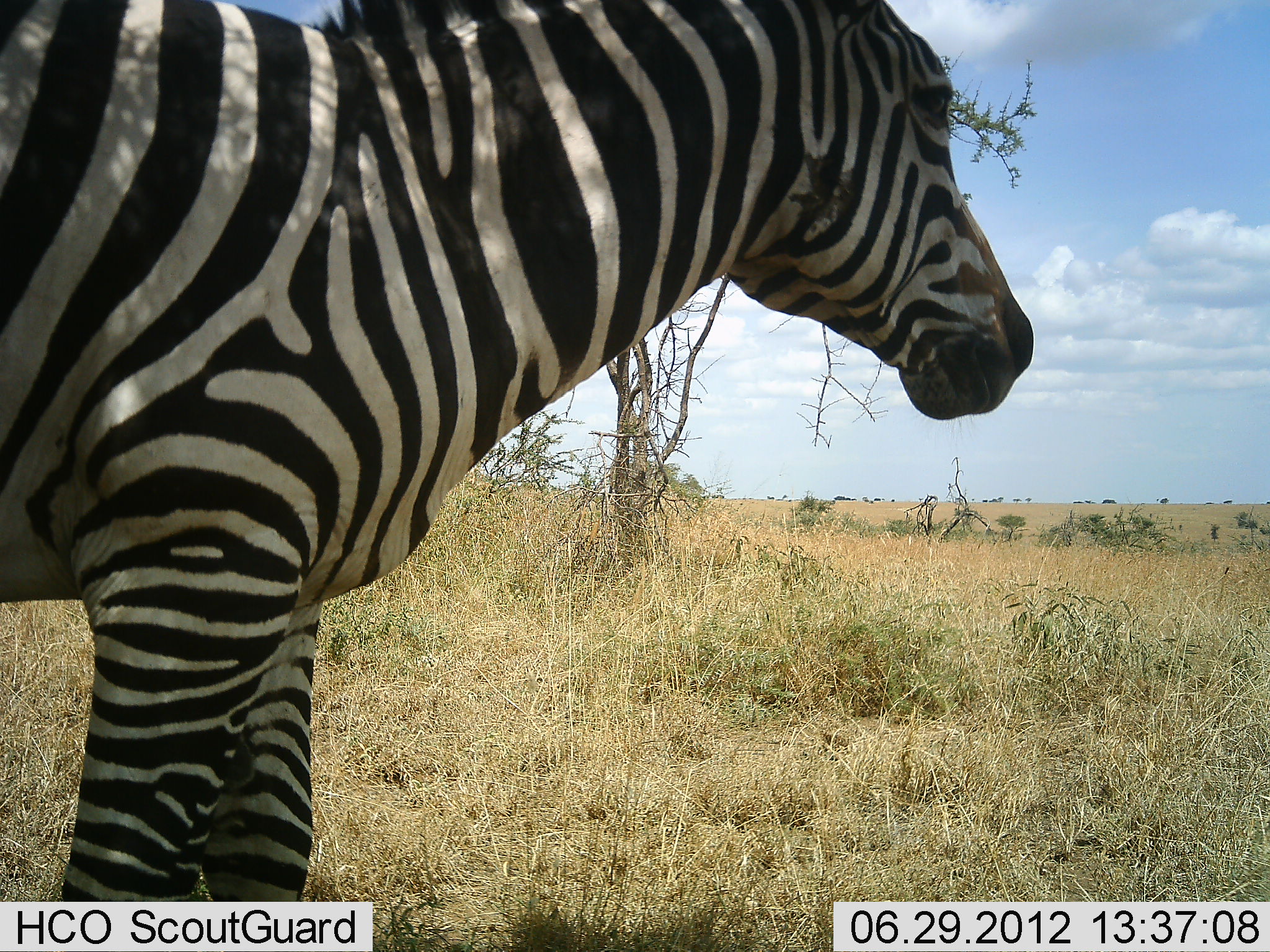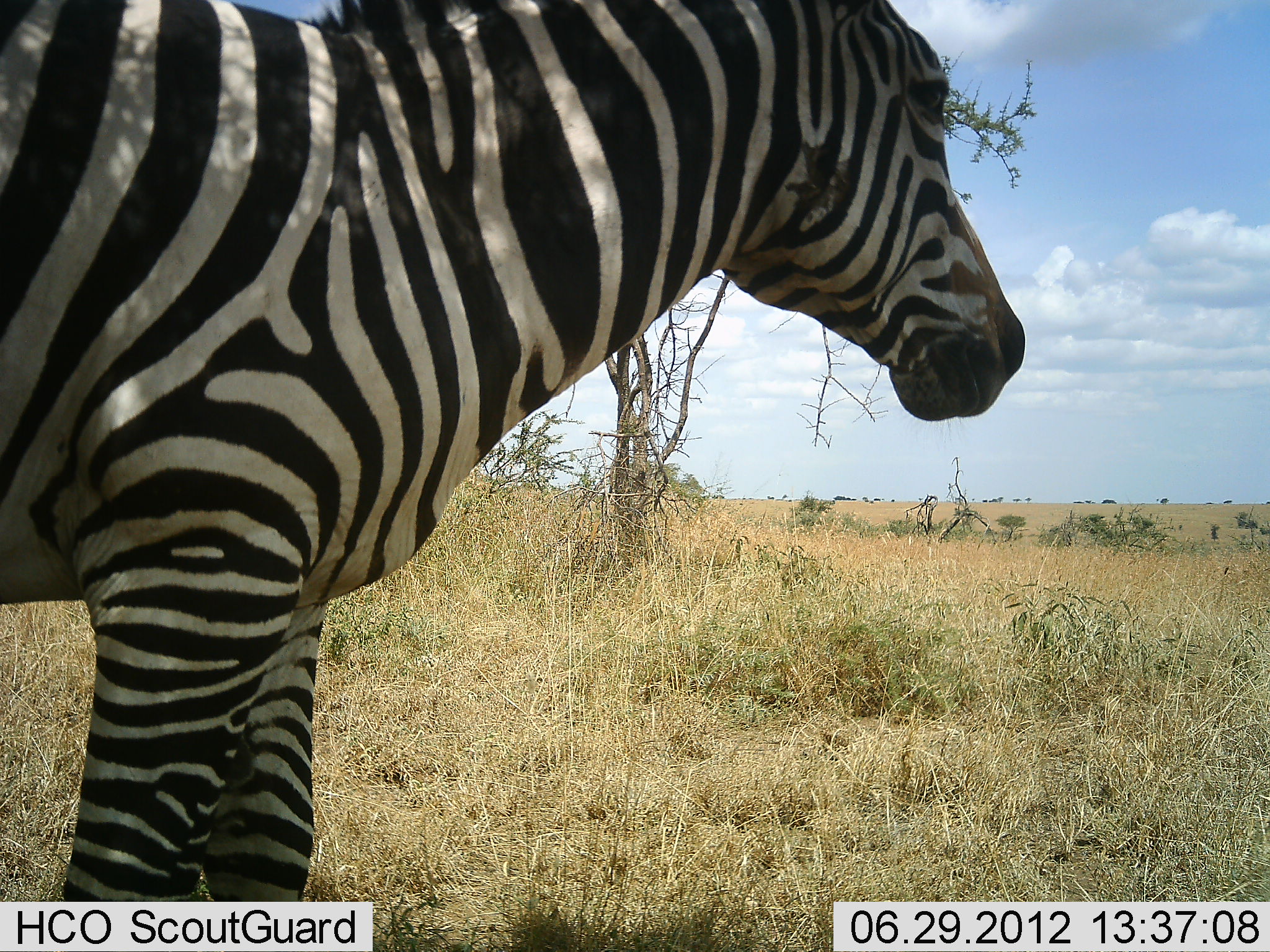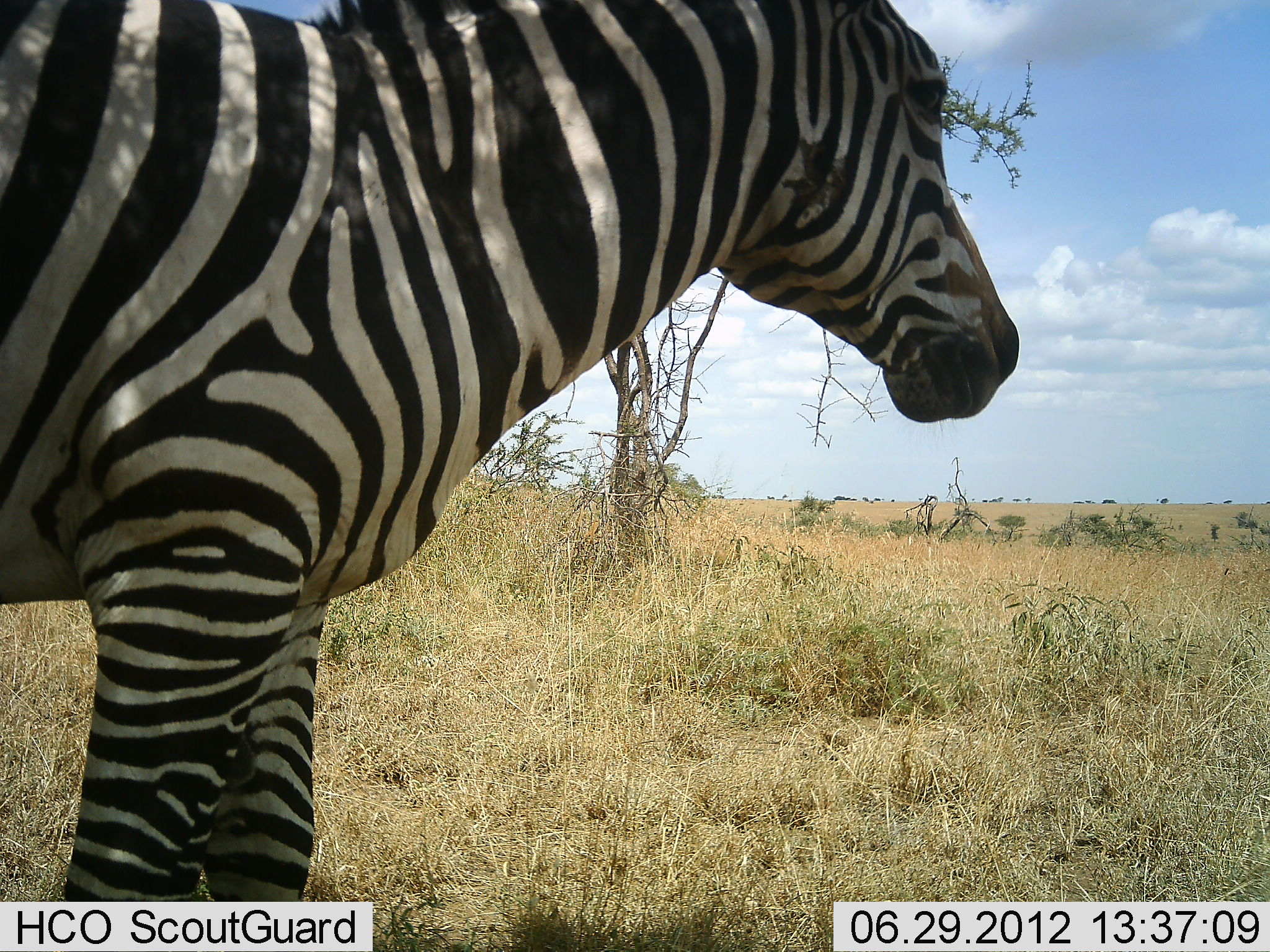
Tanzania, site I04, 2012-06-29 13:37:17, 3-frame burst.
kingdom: Animalia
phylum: Chordata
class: Mammalia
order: Perissodactyla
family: Equidae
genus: Equus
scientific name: Equus quagga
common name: plains zebra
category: zebra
Zebra (plains zebra) (Equus quagga), count 1. Behavior (volunteer vote fractions): standing 100%, resting 0%, moving 0%, interacting 0%. Young present (vote fraction): 0%. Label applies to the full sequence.